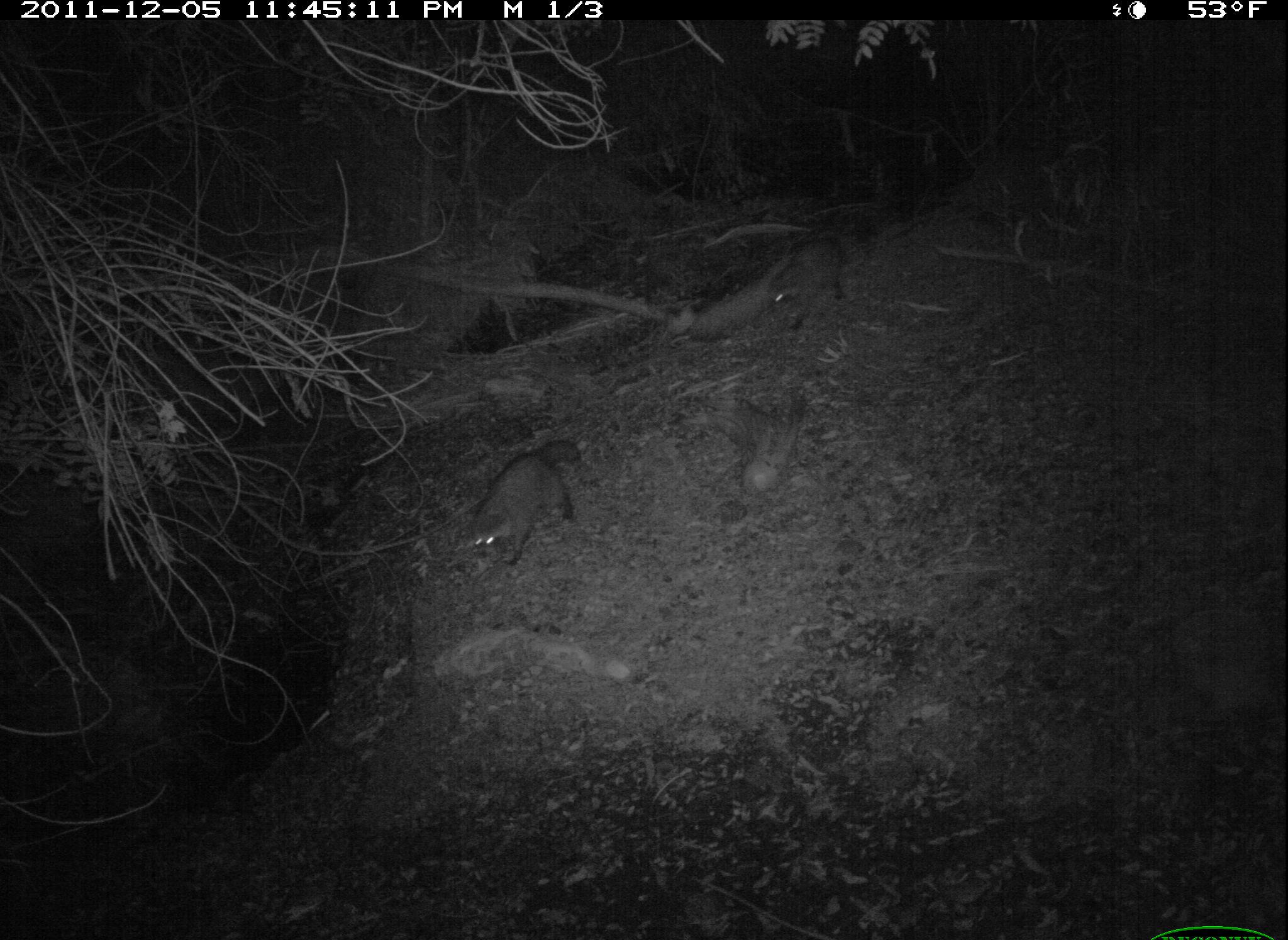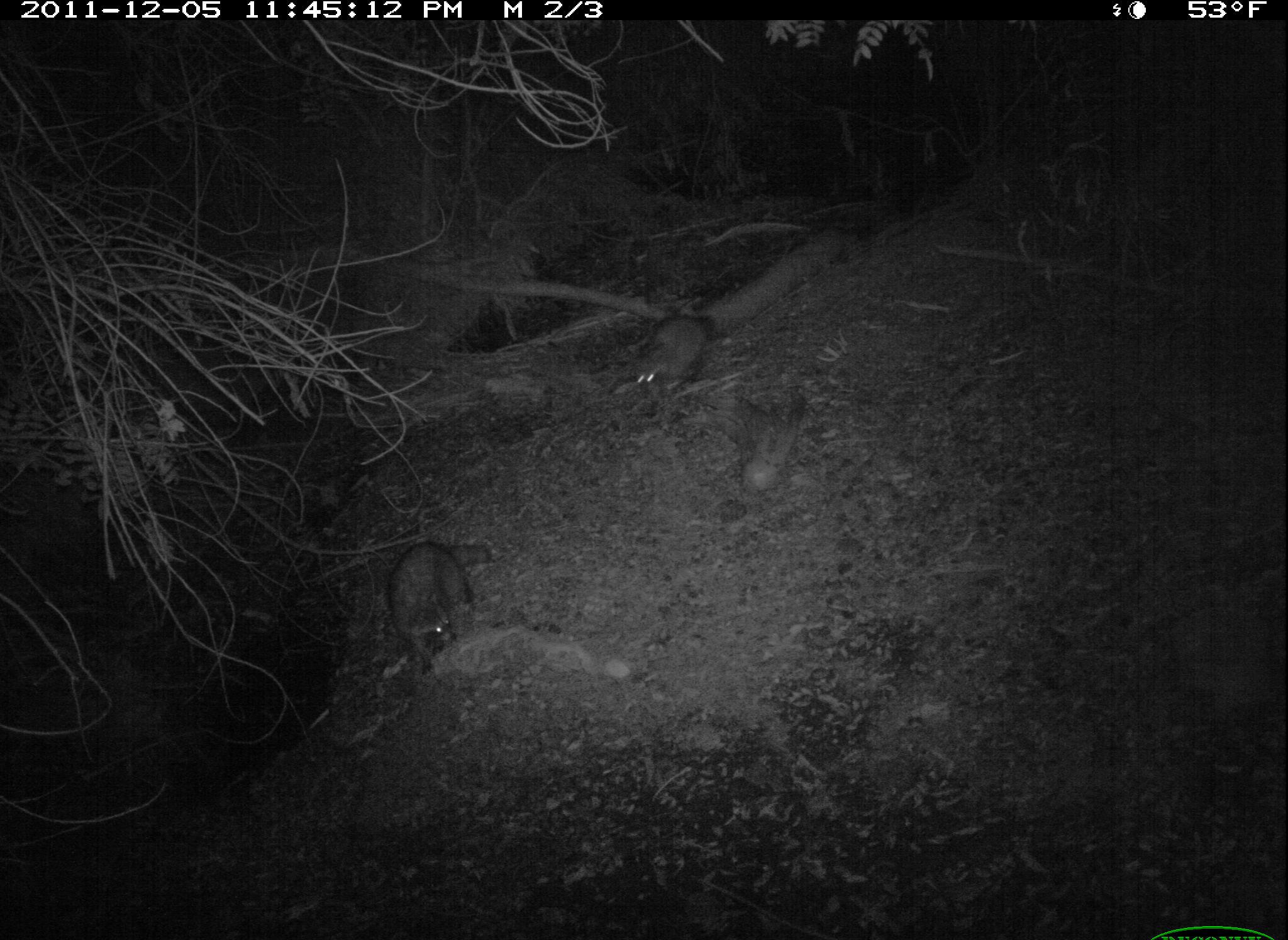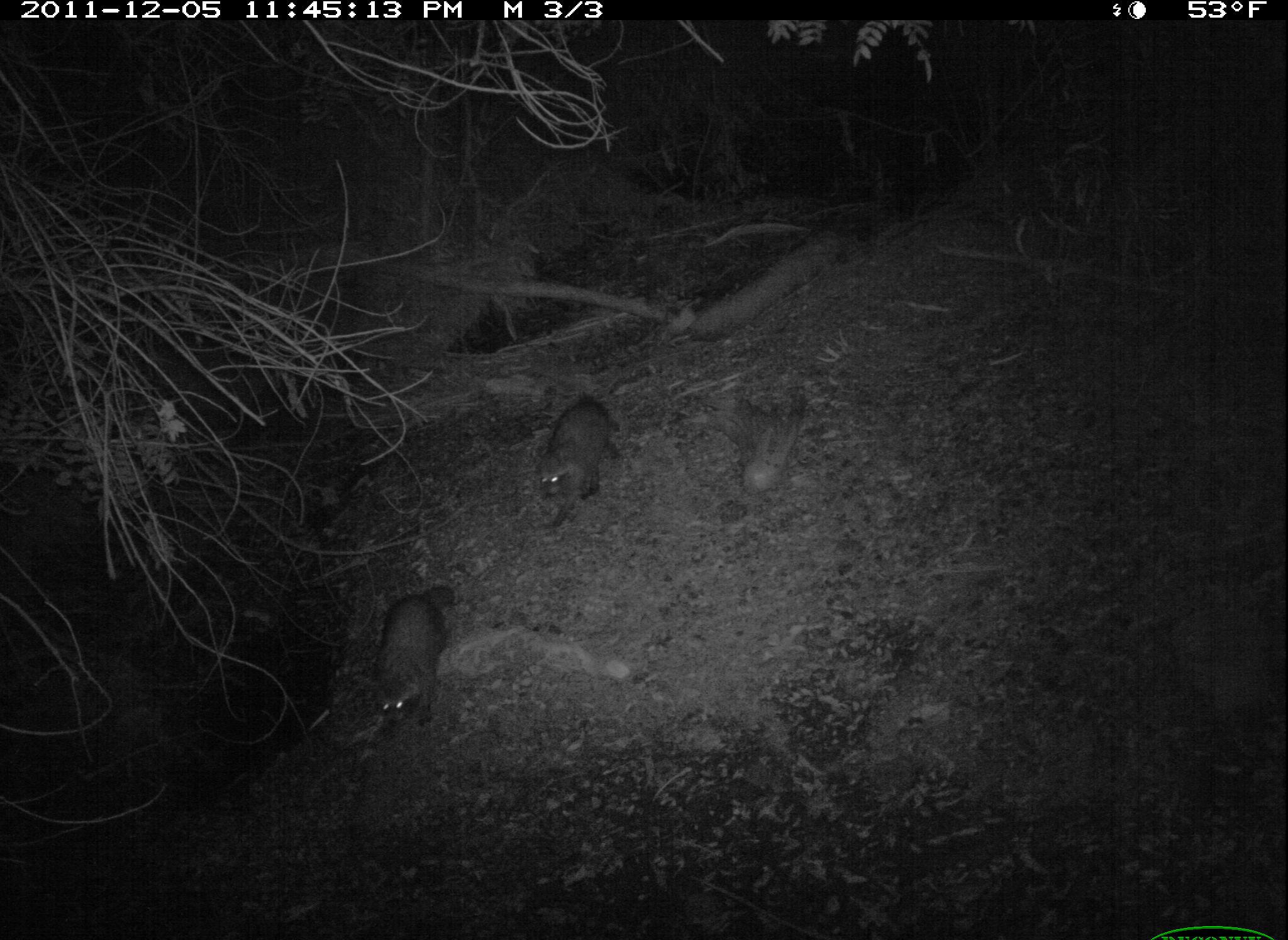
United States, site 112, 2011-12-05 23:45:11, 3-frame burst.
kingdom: Animalia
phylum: Chordata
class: Mammalia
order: Carnivora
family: Procyonidae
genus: Procyon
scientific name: Procyon lotor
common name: raccoon